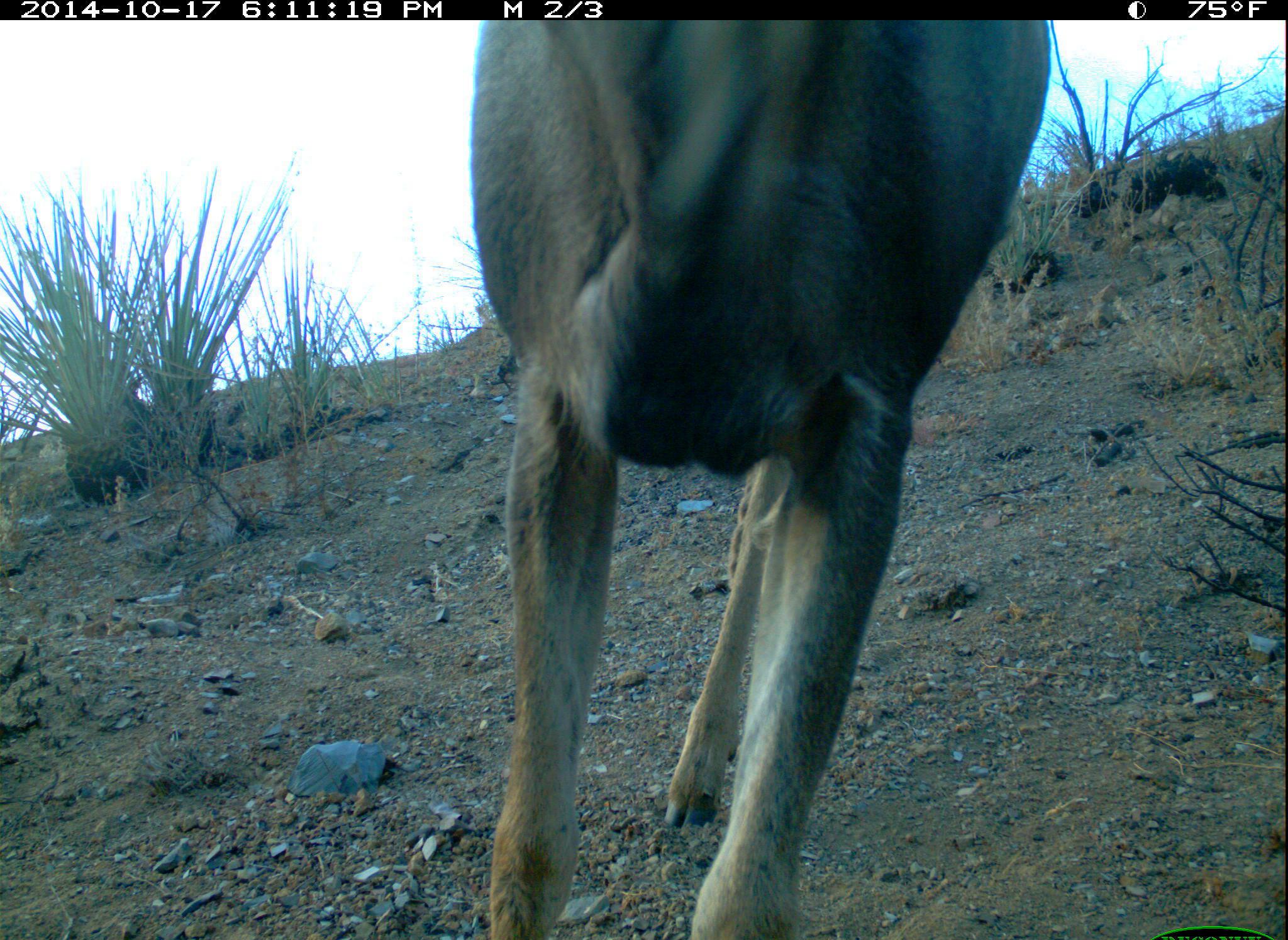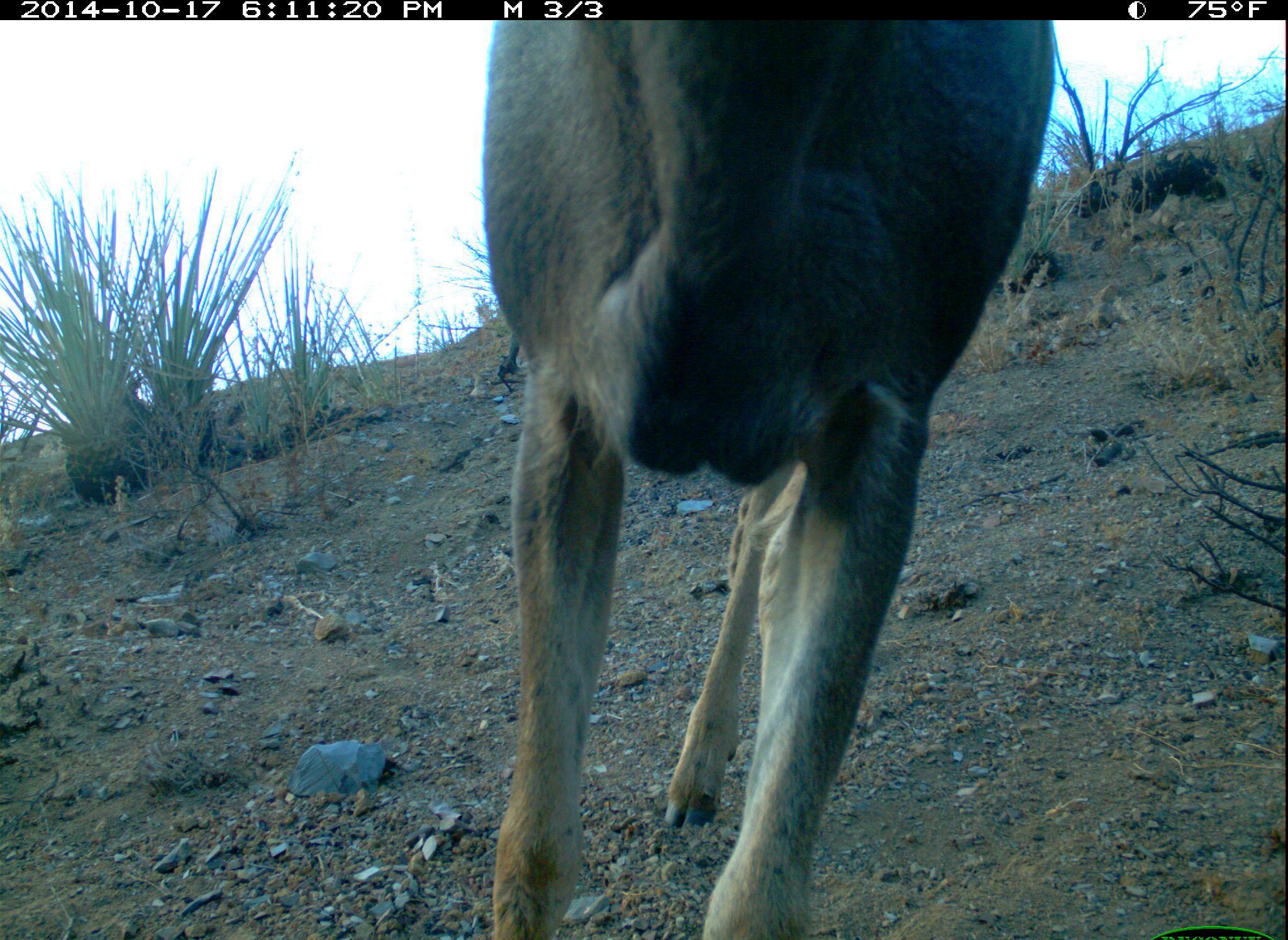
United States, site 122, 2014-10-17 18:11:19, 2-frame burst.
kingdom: Animalia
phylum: Chordata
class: Mammalia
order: Artiodactyla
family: Cervidae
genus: Odocoileus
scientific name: Odocoileus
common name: deer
Deer (Odocoileus).